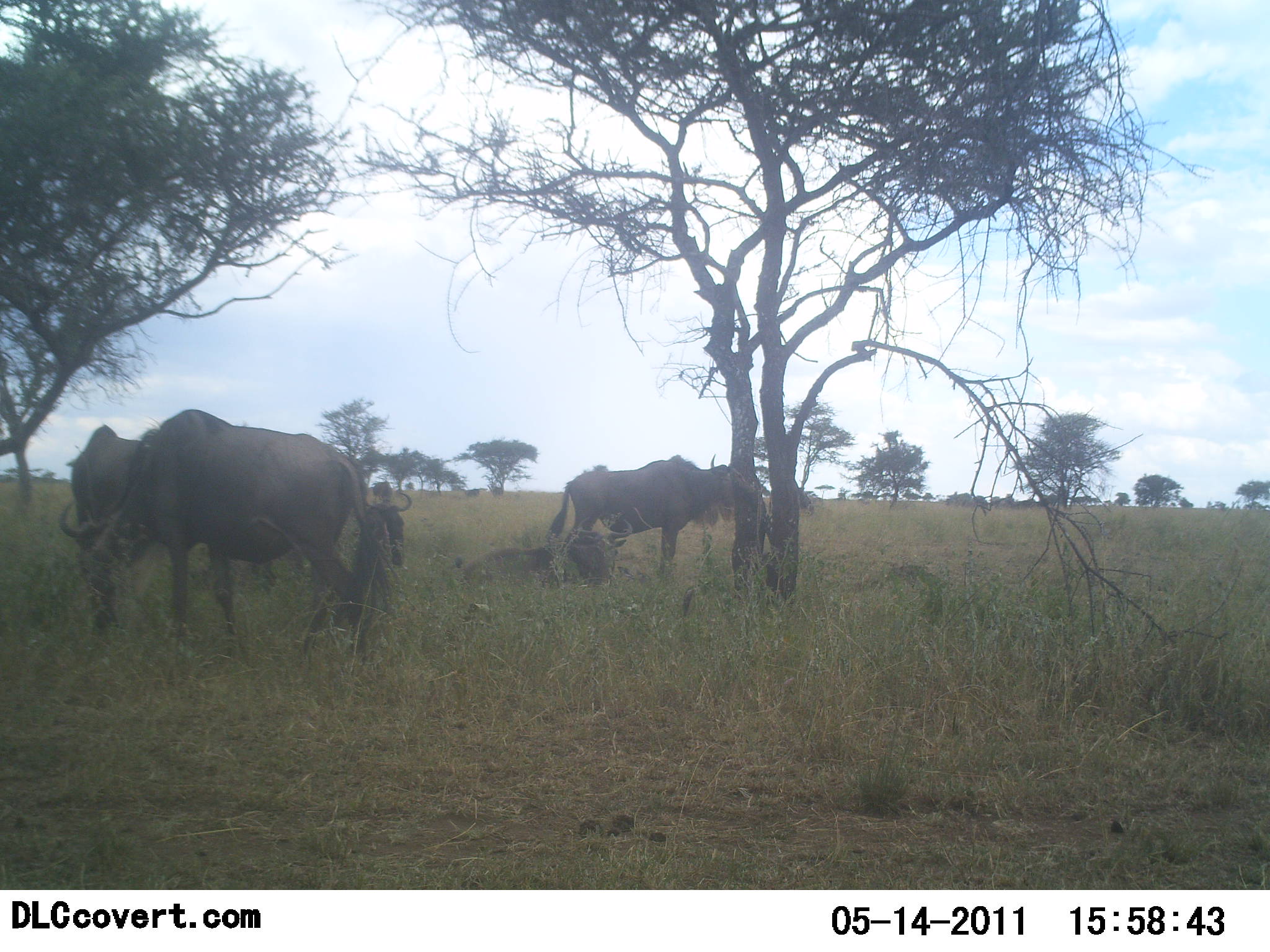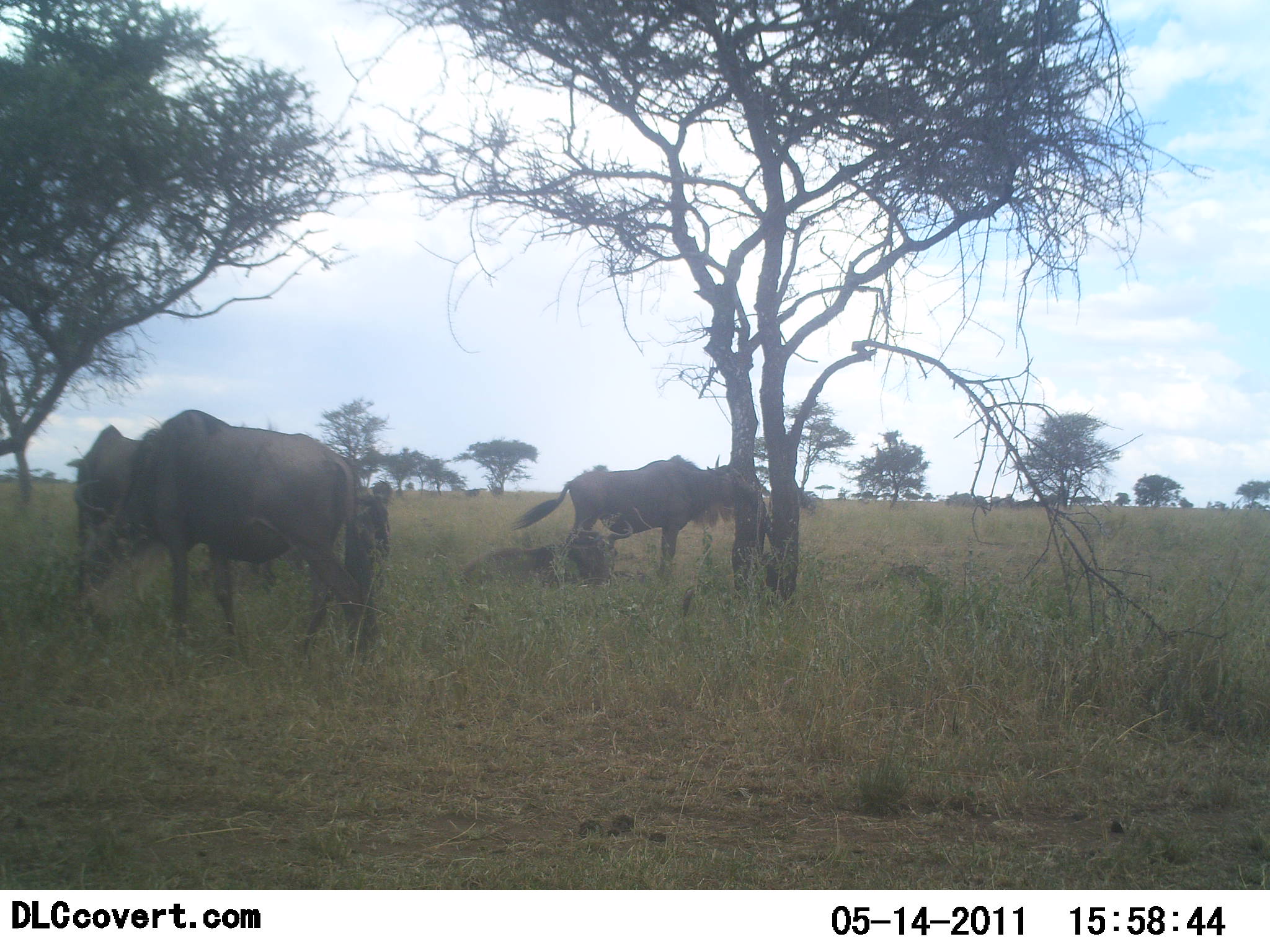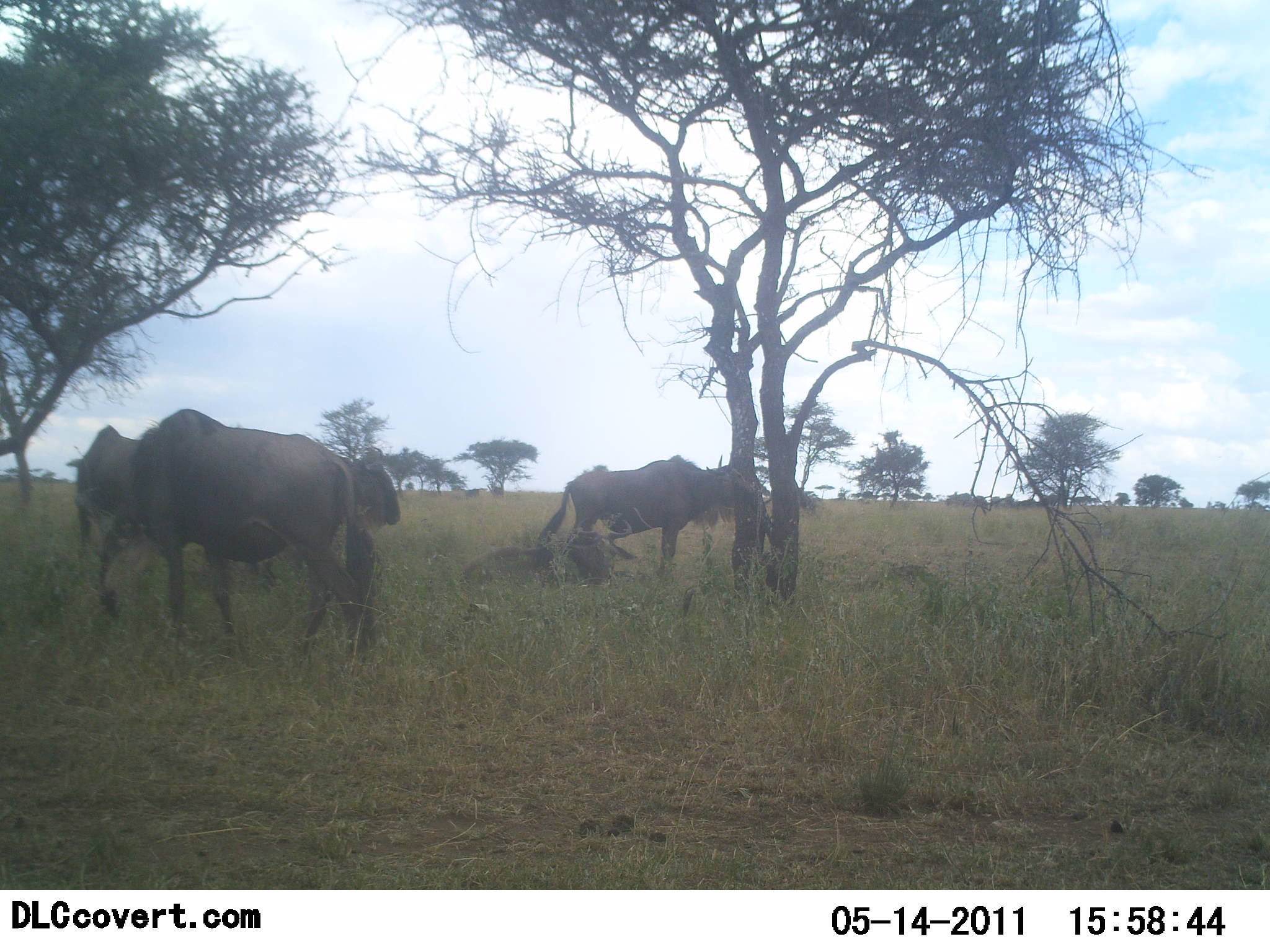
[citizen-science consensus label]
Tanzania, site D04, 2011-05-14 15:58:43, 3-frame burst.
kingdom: Animalia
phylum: Chordata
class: Mammalia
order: Artiodactyla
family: Bovidae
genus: Connochaetes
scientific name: Connochaetes taurinus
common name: blue wildebeest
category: wildebeest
Wildebeest (blue wildebeest) (Connochaetes taurinus), count 4. Behavior (volunteer vote fractions): standing 57%, resting 71%, moving 14%, interacting 0%. Young present (vote fraction): 7%. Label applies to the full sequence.